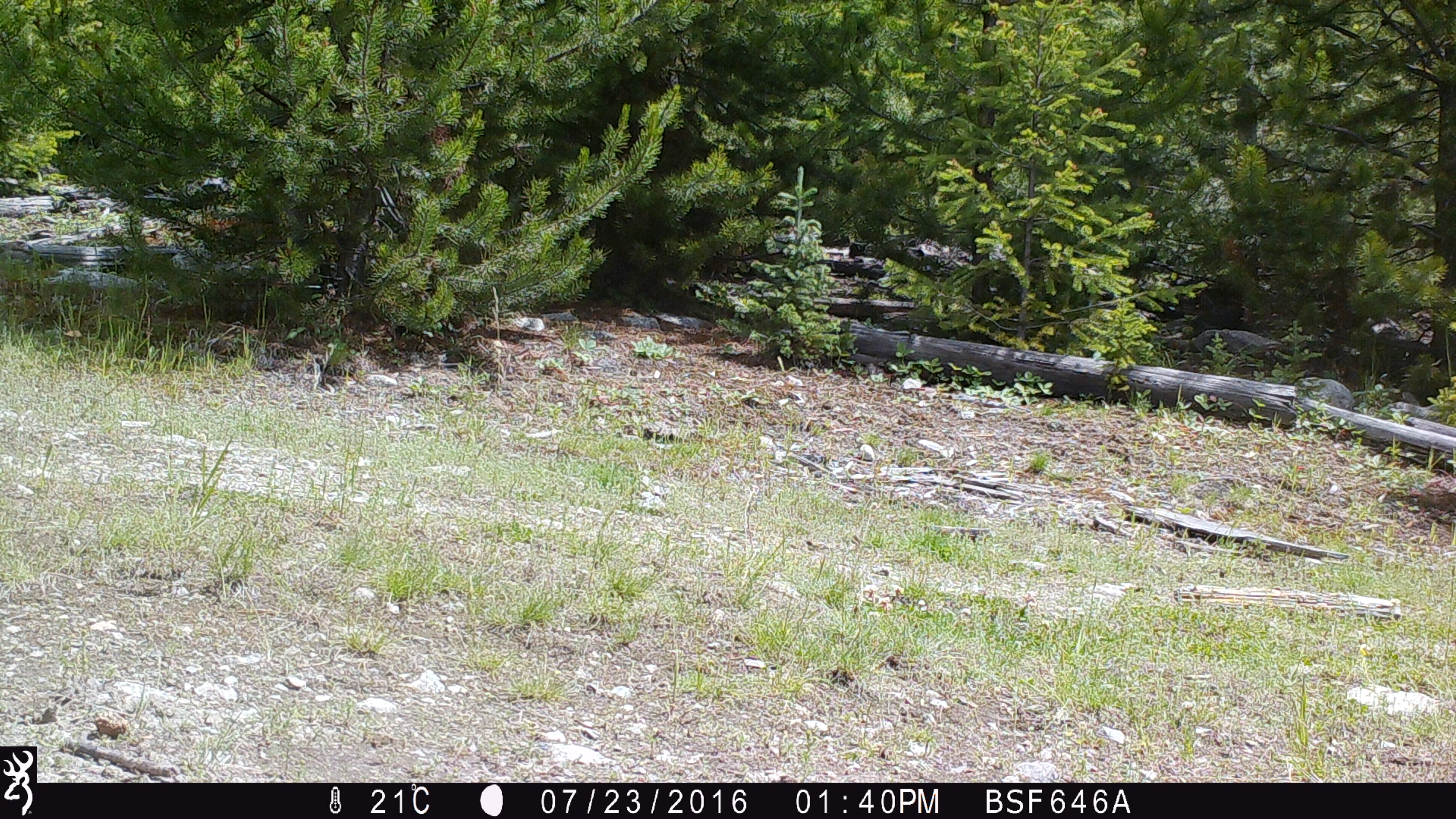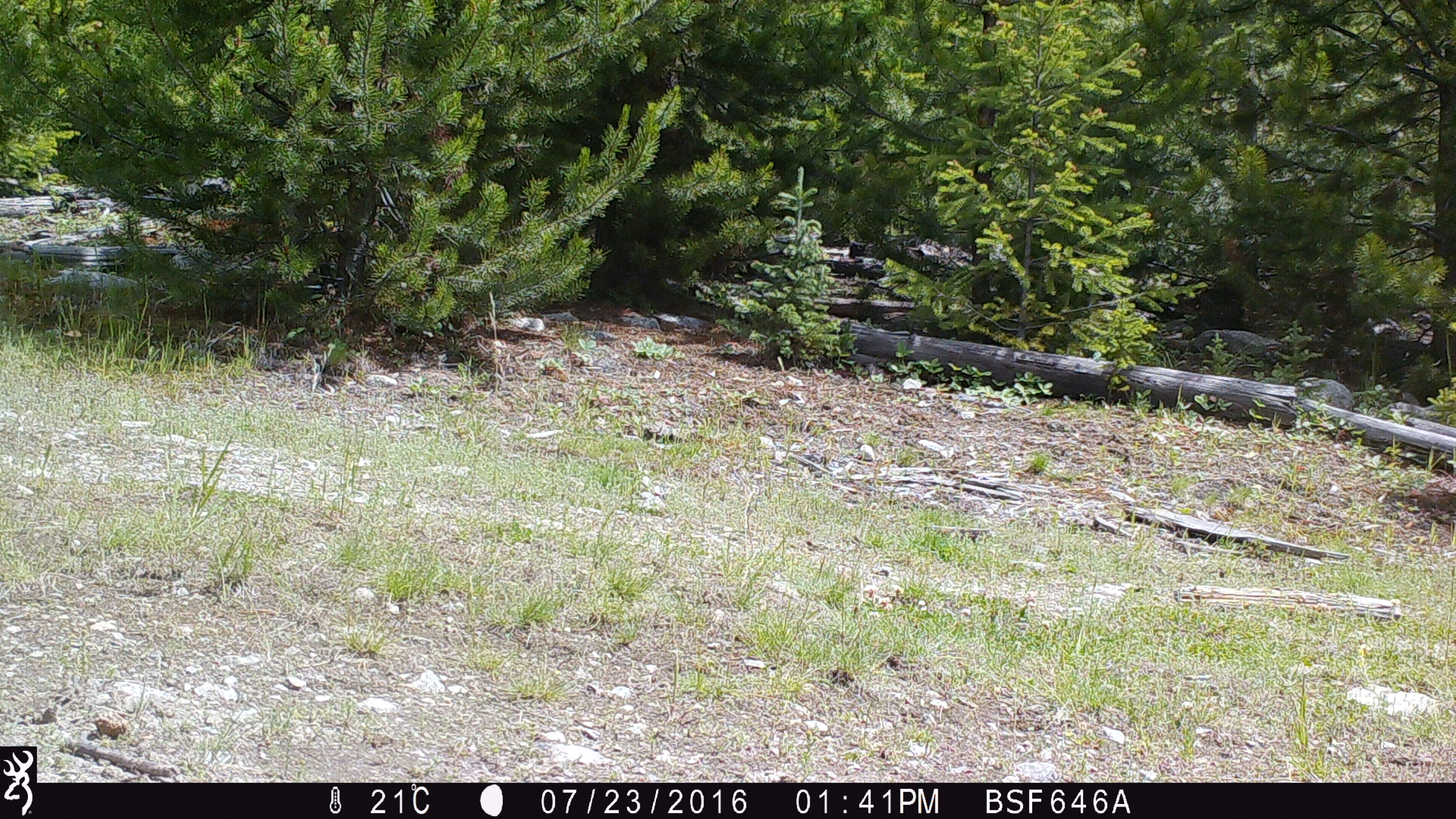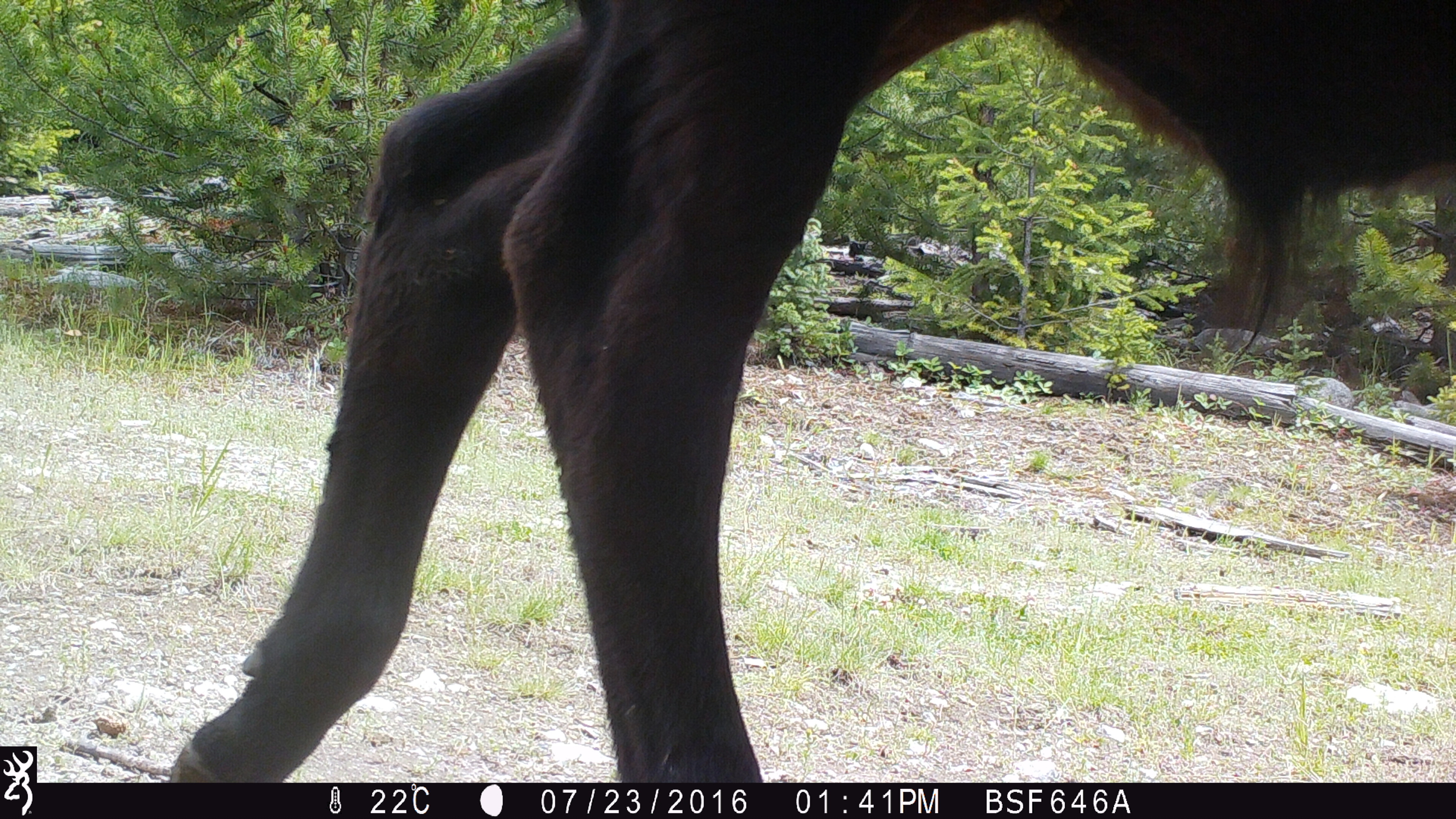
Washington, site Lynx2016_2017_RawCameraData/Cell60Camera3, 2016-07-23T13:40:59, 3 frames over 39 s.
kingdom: Animalia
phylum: Chordata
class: Mammalia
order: Artiodactyla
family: Bovidae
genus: Bos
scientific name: Bos taurus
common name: domestic cattle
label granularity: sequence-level